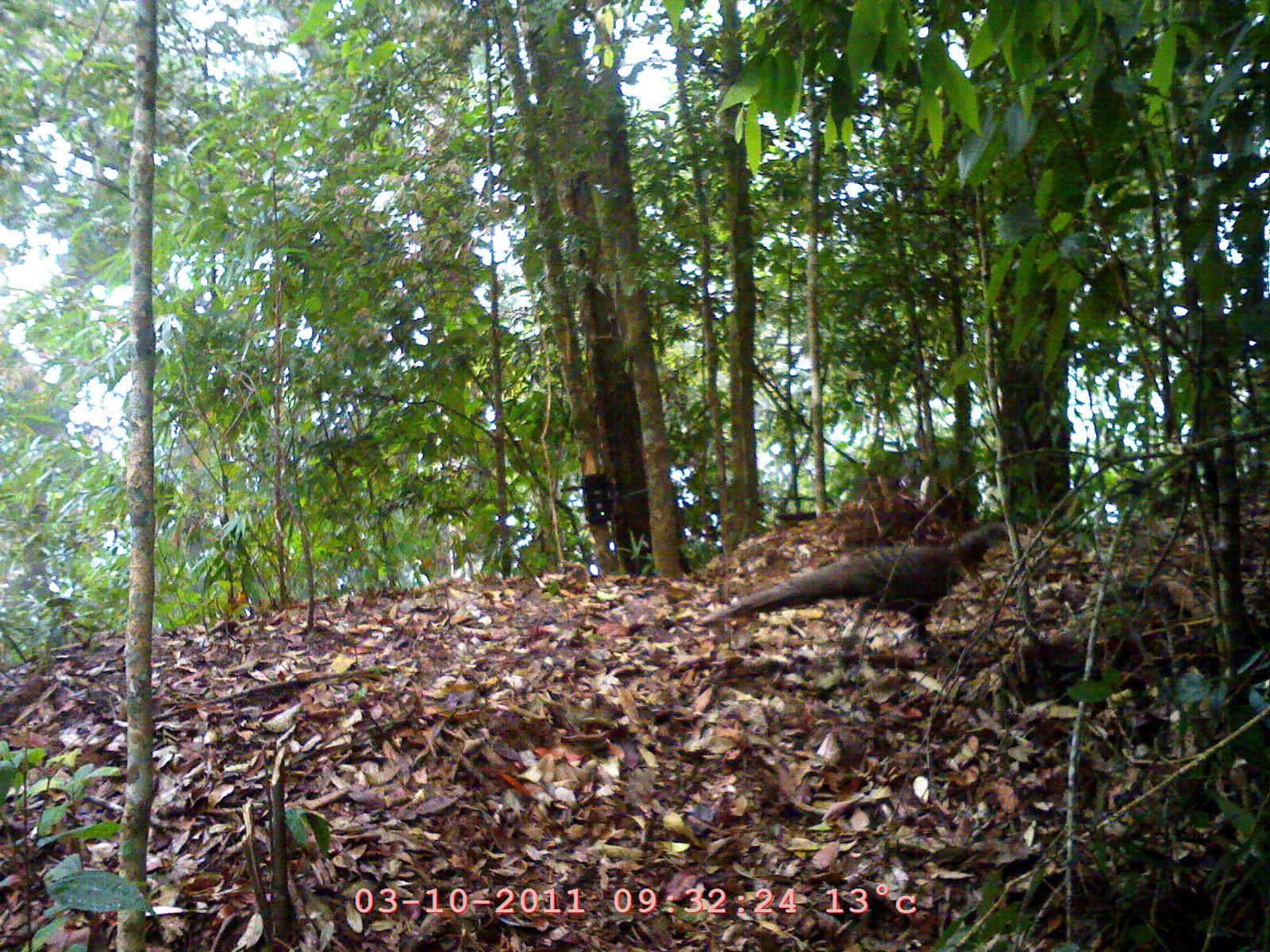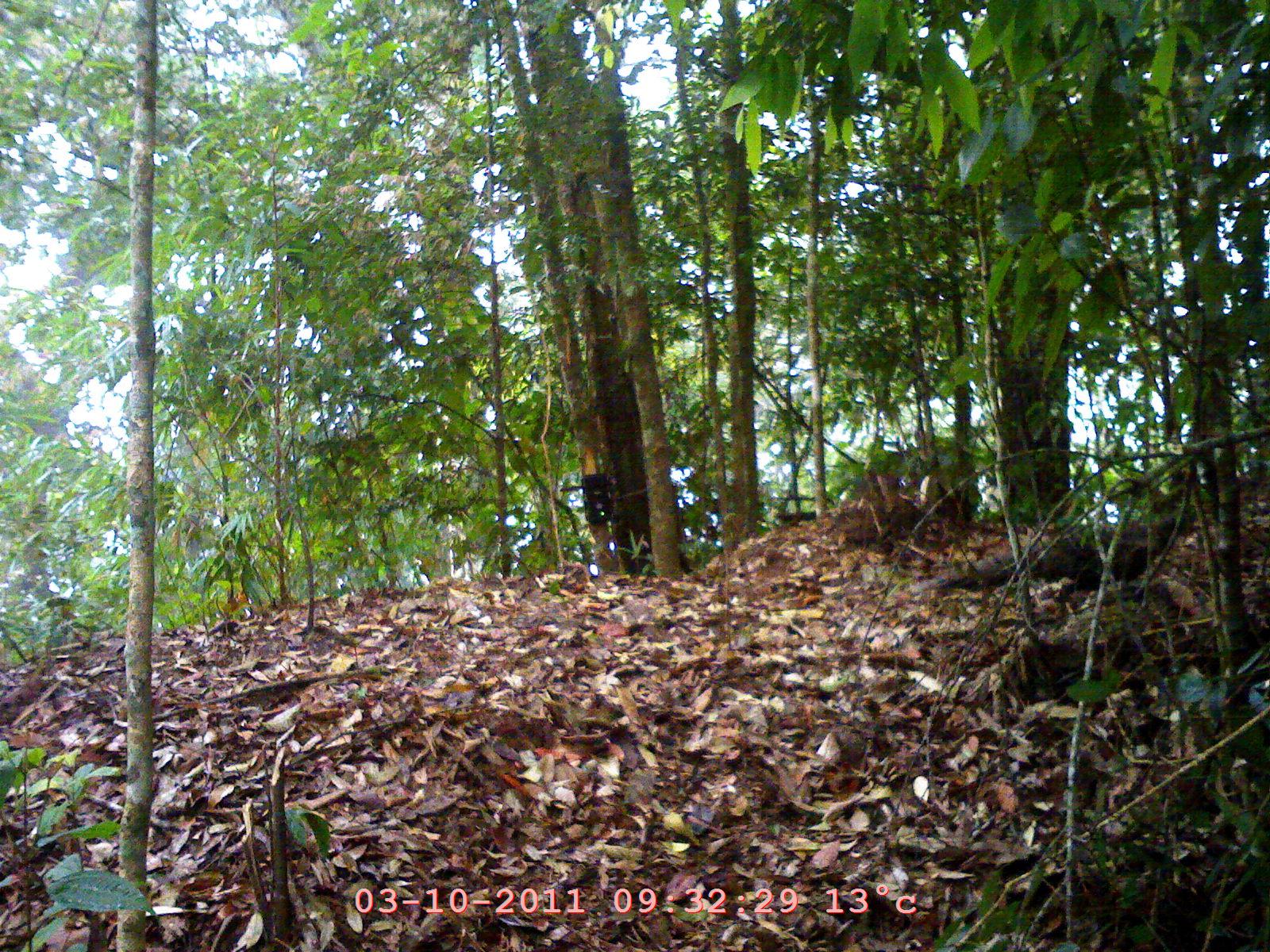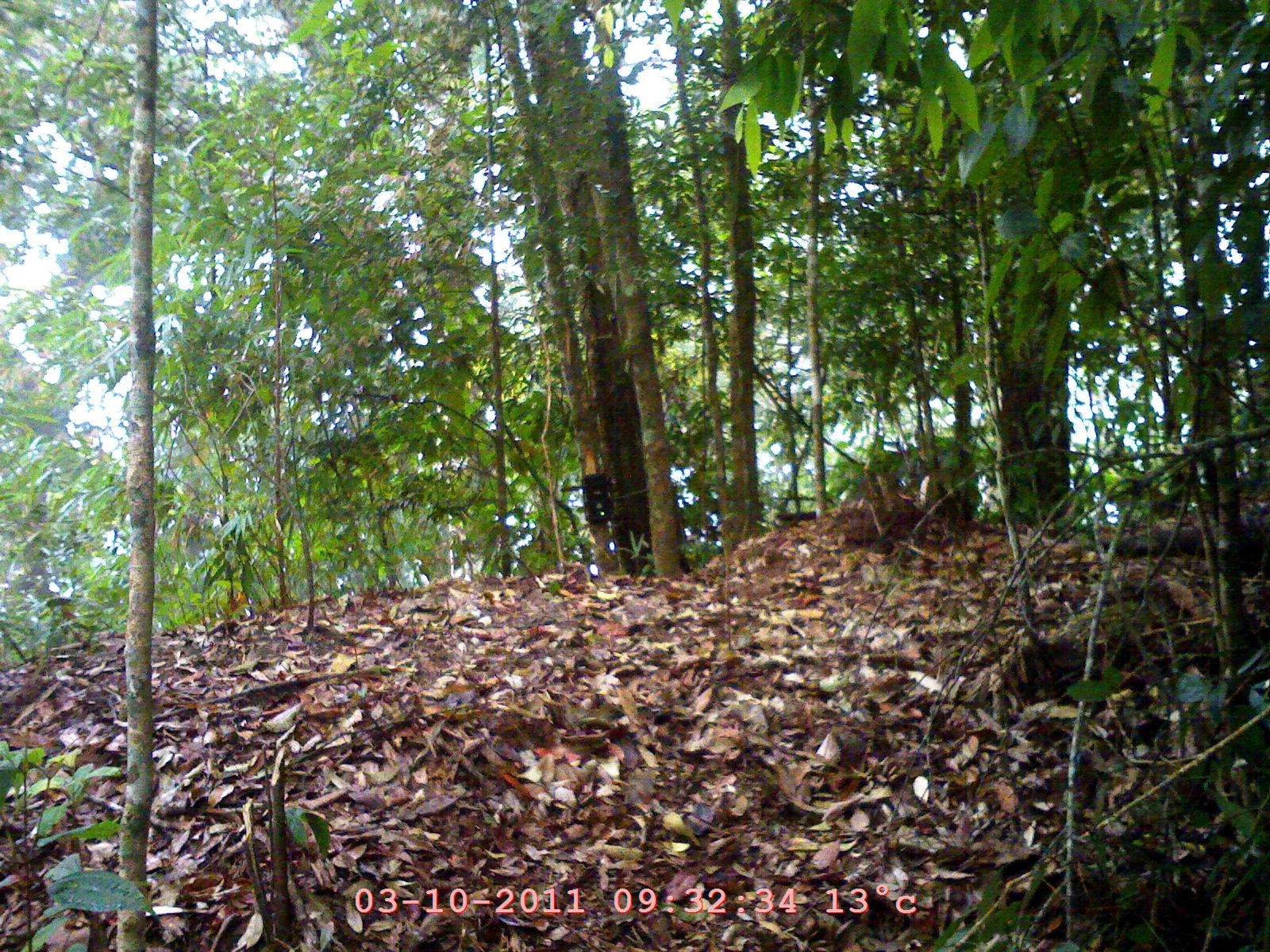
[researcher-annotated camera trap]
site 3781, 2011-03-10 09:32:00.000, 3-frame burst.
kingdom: Animalia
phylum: Chordata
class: Aves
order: Galliformes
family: Phasianidae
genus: Polyplectron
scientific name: Polyplectron bicalcaratum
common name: grey peacock-pheasant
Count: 1.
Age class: adult.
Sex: male.